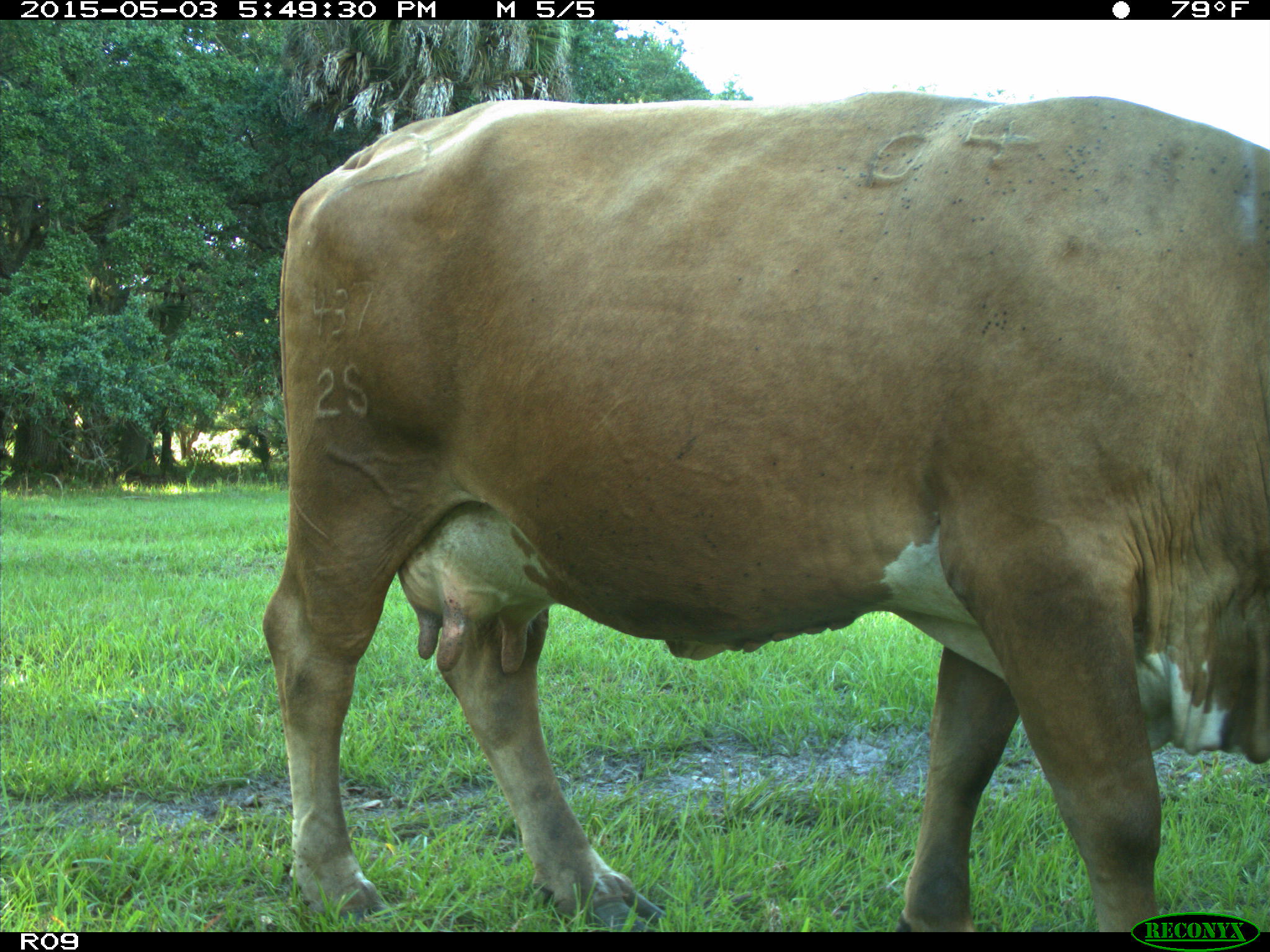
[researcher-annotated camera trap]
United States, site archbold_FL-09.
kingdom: Animalia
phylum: Chordata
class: Mammalia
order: Artiodactyla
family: Bovidae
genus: Bos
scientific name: Bos taurus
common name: domestic cow